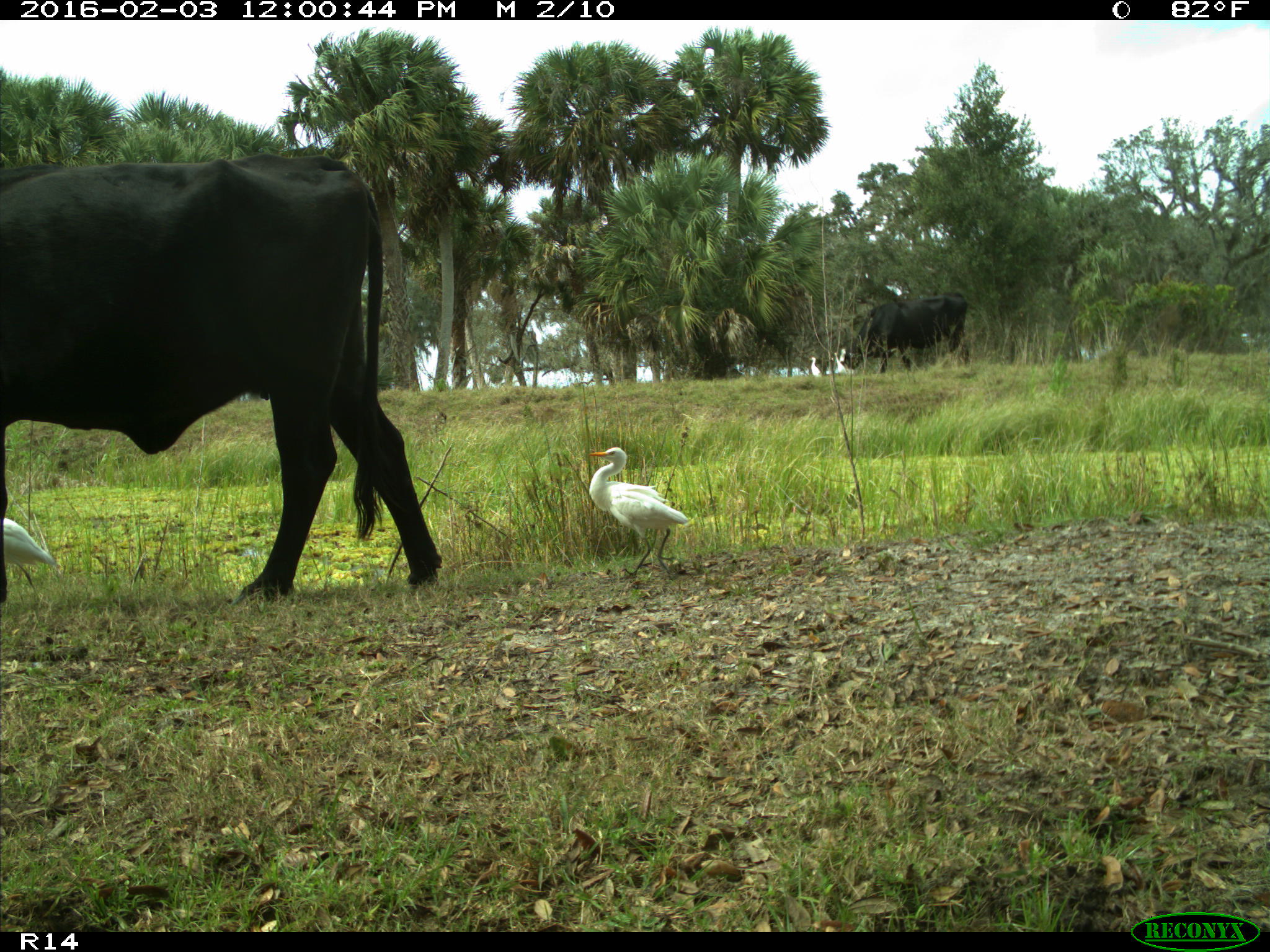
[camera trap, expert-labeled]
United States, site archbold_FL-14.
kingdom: Animalia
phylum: Chordata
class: Mammalia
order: Artiodactyla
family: Bovidae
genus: Bos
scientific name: Bos taurus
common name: domestic cow